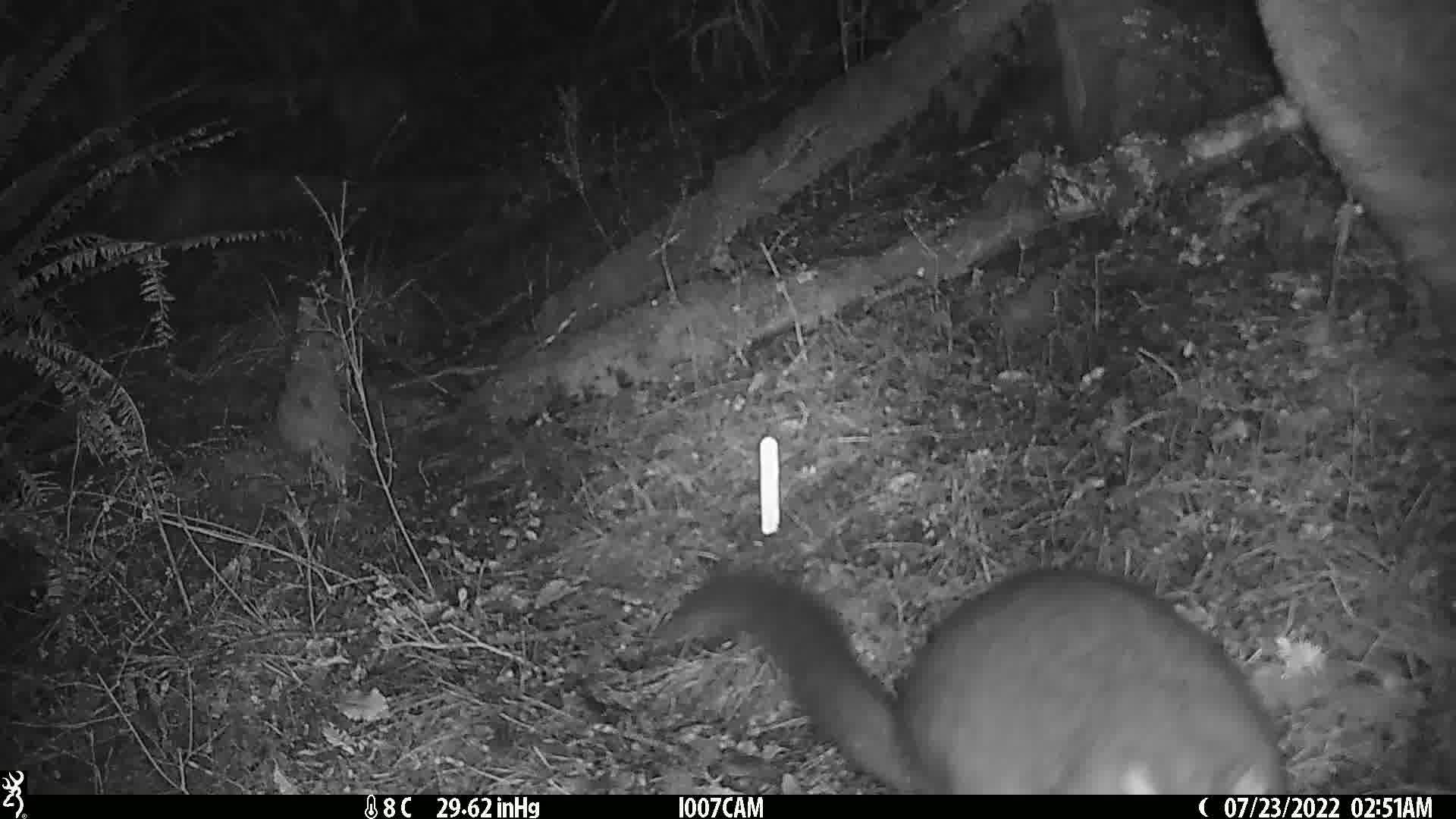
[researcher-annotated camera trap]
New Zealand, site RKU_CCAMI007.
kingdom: Animalia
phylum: Chordata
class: Mammalia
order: Diprotodontia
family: Phalangeridae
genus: Trichosurus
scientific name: Trichosurus vulpecula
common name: common brushtail possum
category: possum